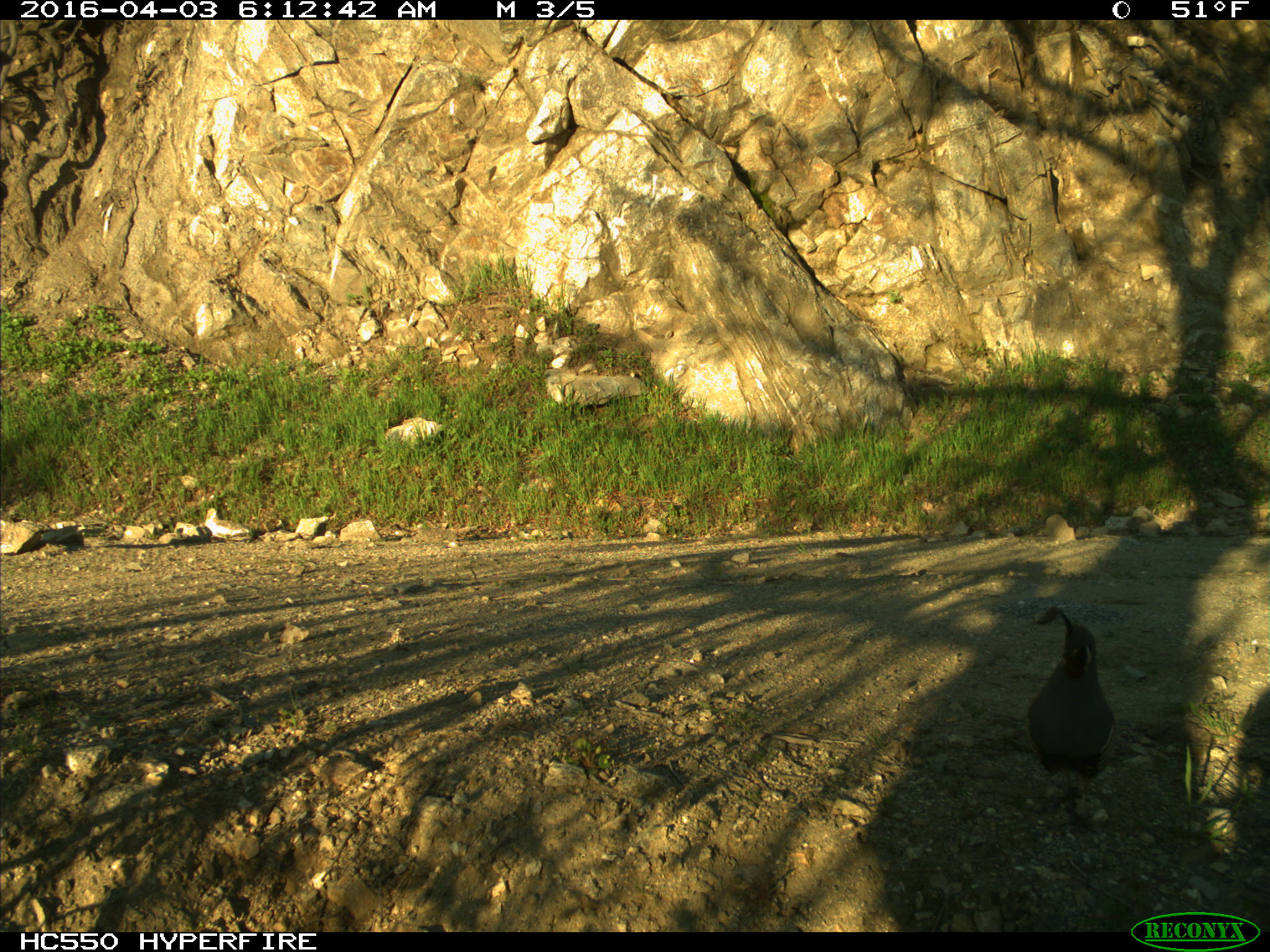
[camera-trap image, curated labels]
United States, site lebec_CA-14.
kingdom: Animalia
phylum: Chordata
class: Aves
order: Galliformes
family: Odontophoridae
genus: Callipepla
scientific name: Callipepla californica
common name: california quail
Callipepla californica (california quail).